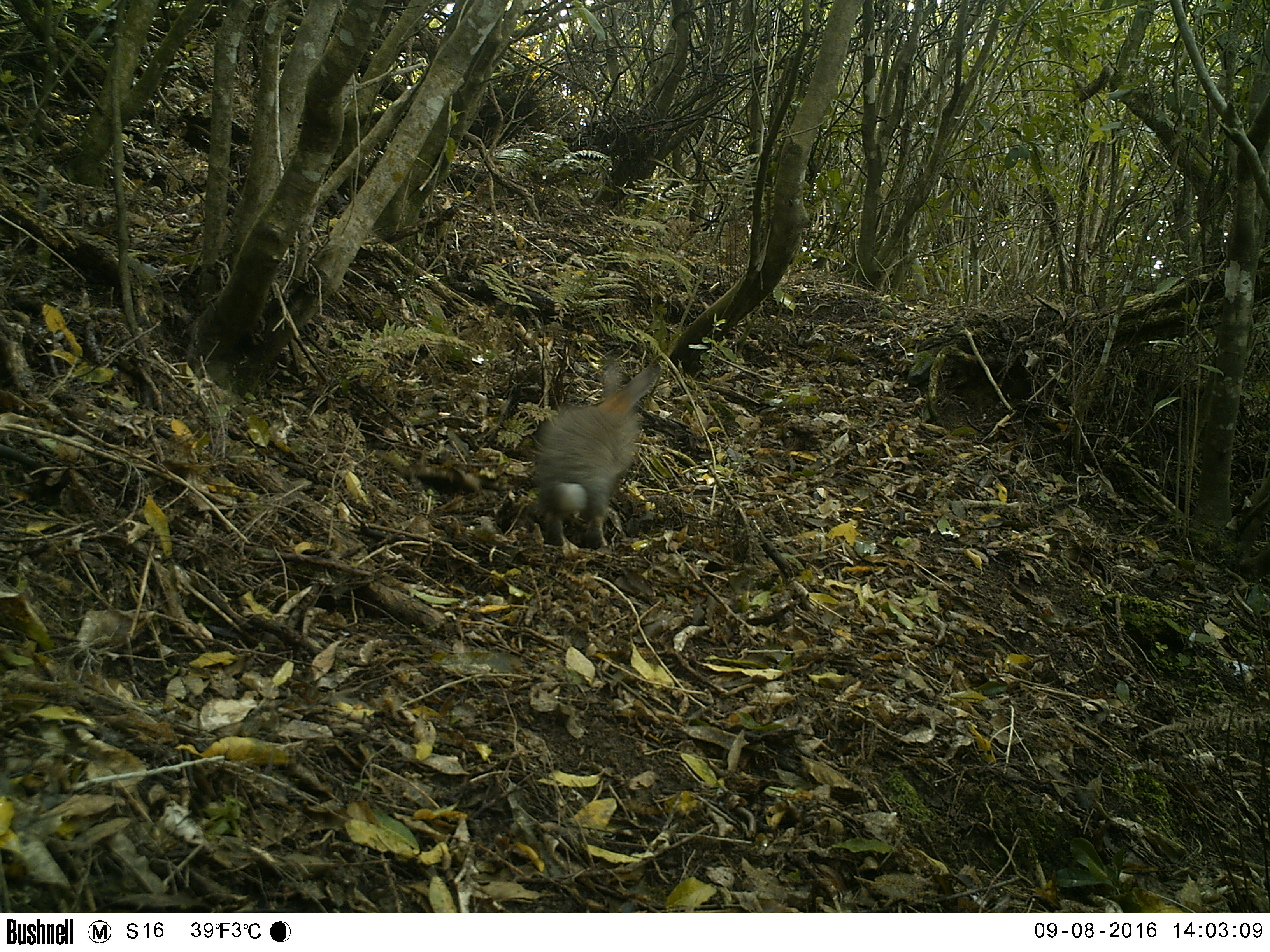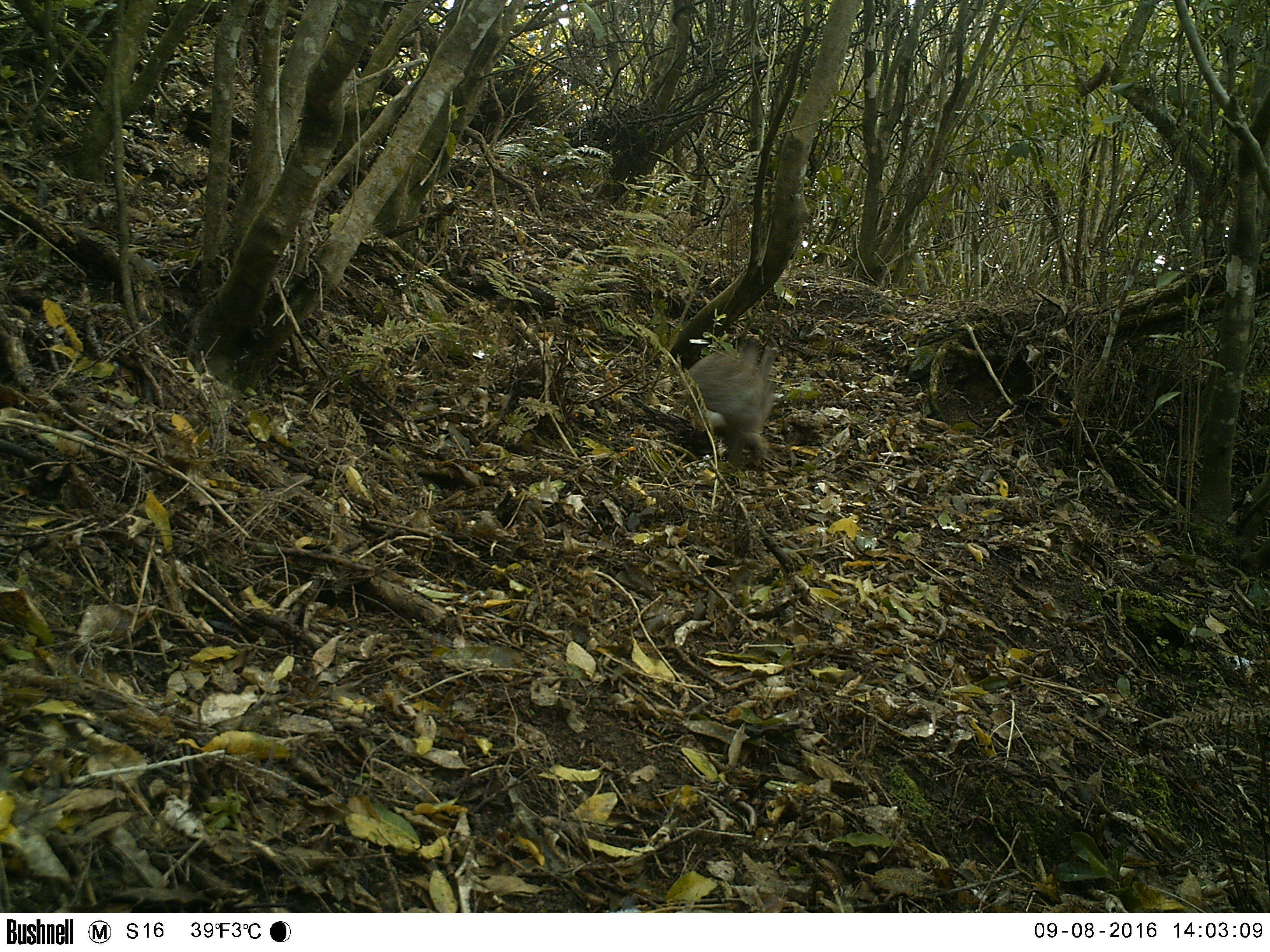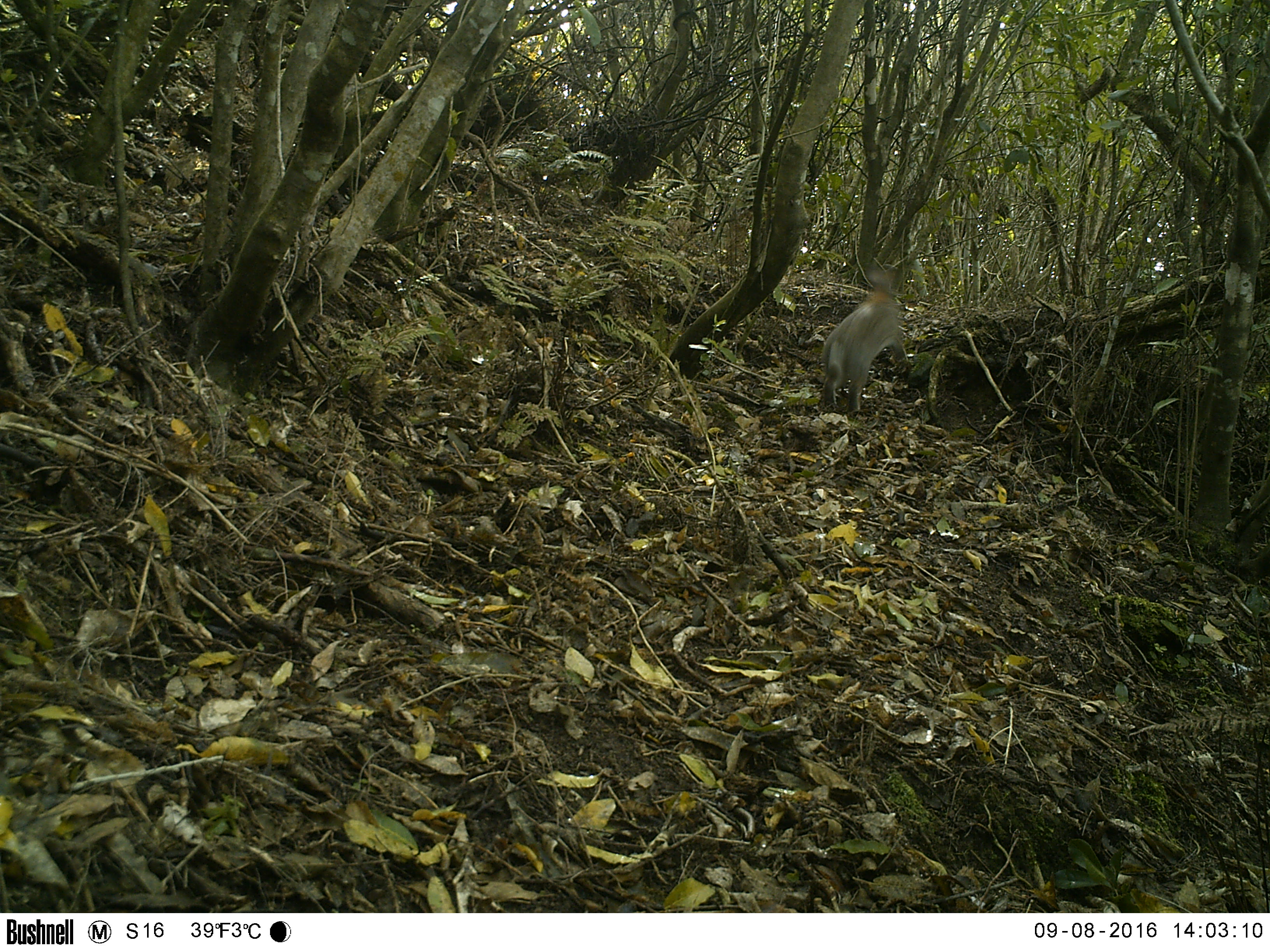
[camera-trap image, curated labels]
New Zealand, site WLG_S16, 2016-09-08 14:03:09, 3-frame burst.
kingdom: Animalia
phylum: Chordata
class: Mammalia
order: Lagomorpha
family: Leporidae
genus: Oryctolagus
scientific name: Oryctolagus cuniculus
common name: european rabbit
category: rabbit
Rabbit (european rabbit) (Oryctolagus cuniculus).